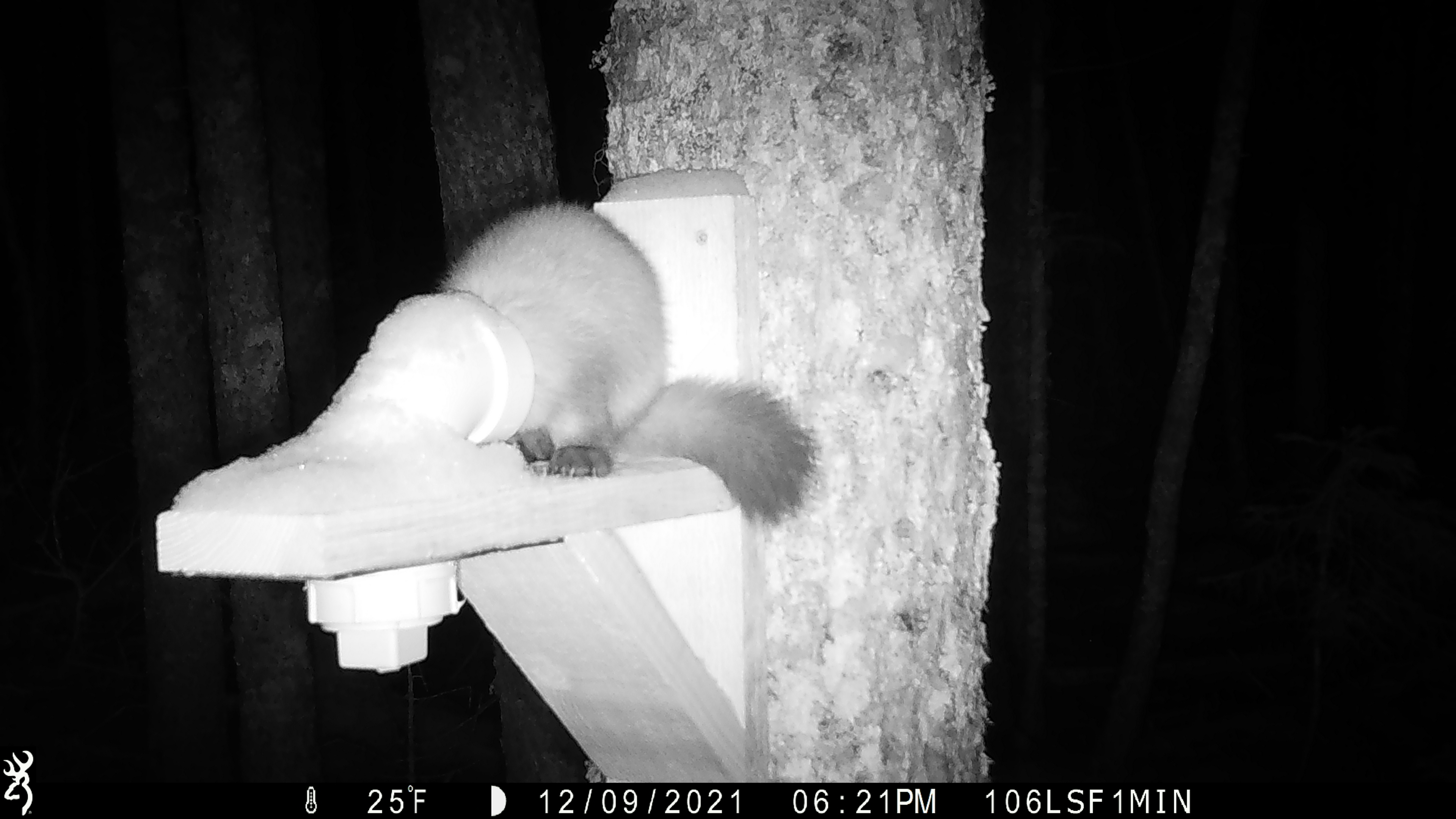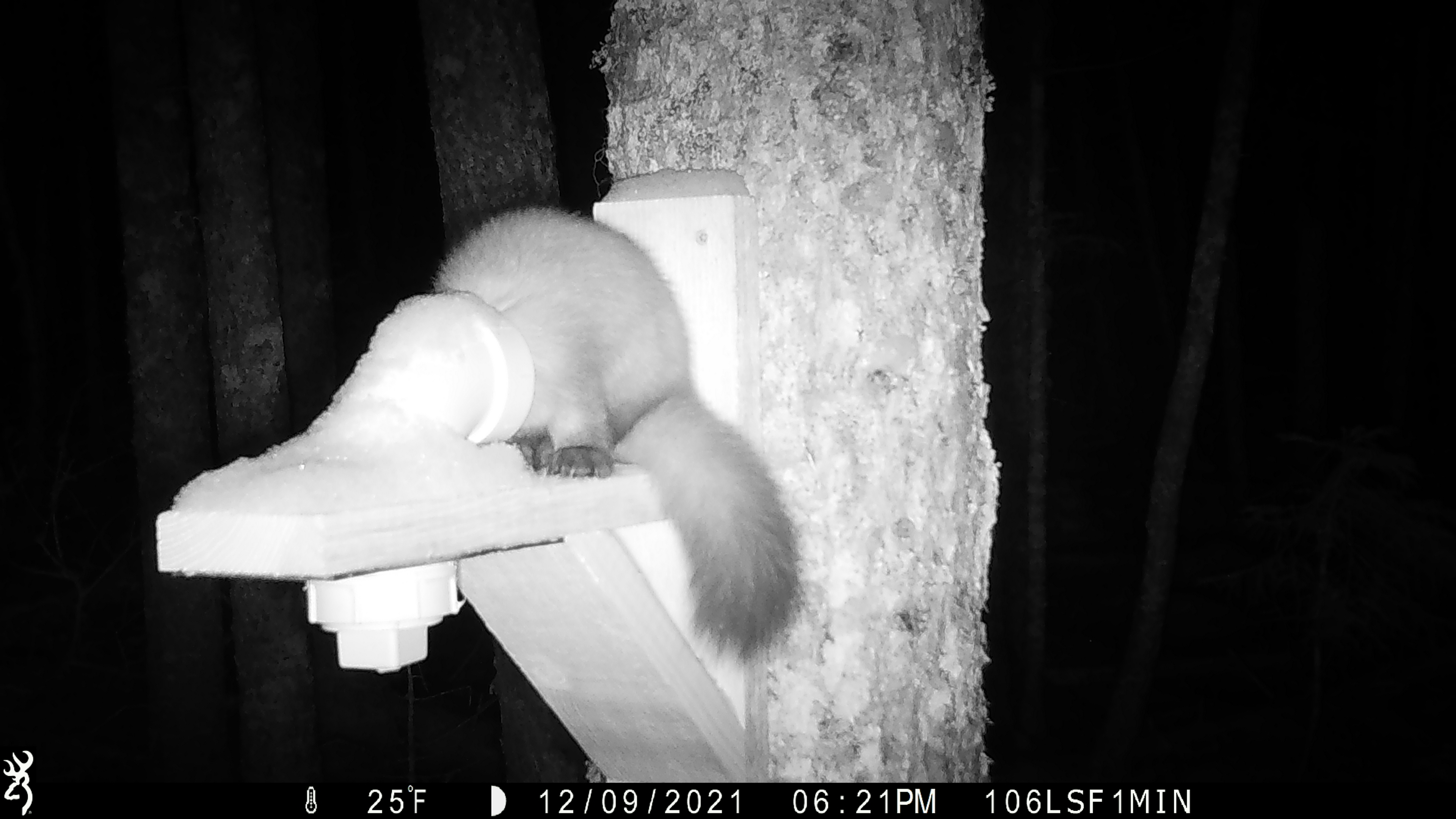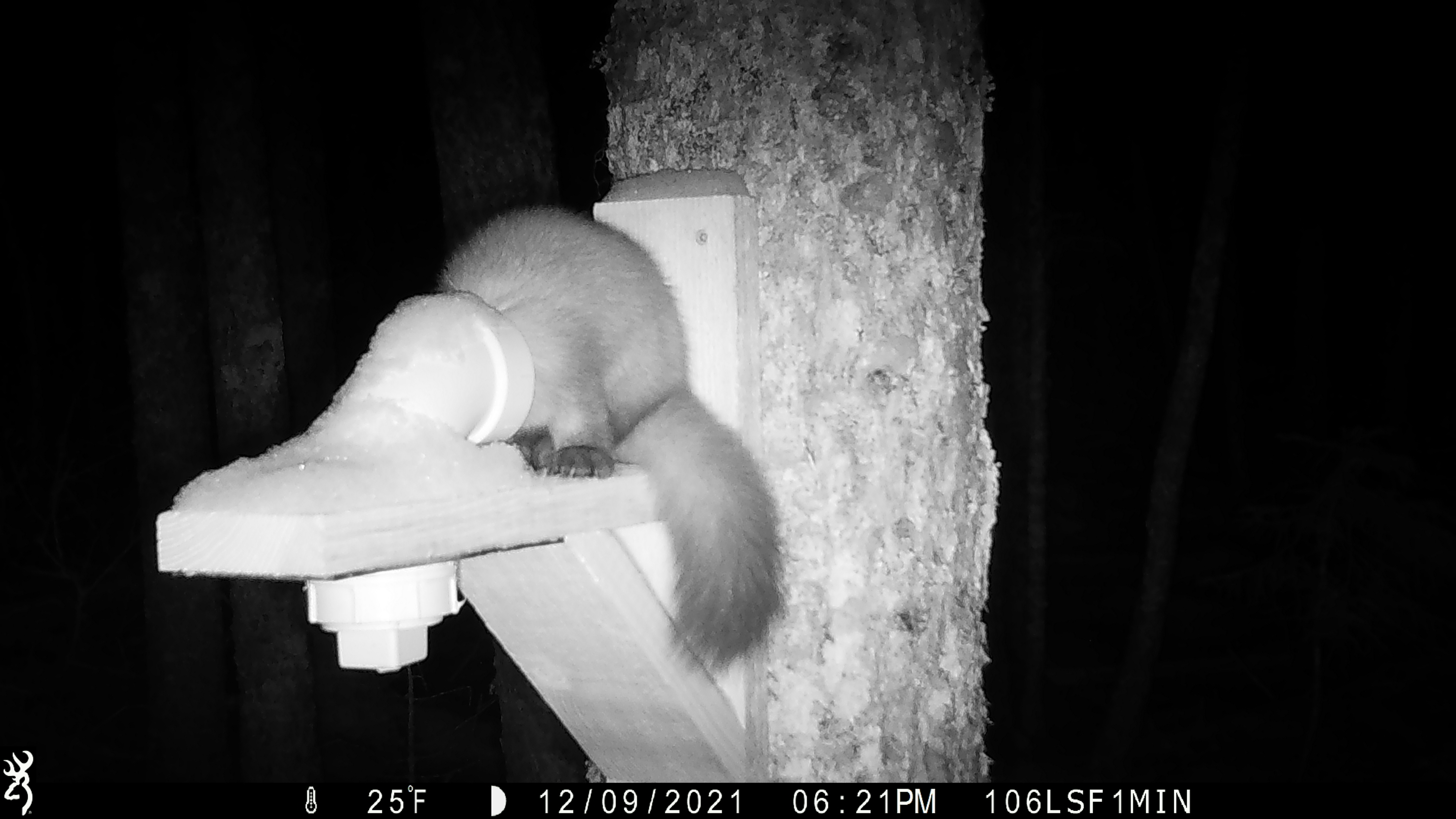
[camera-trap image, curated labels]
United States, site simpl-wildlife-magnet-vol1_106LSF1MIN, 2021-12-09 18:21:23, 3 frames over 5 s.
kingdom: Animalia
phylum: Chordata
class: Mammalia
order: Carnivora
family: Mustelidae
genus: Martes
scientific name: Martes americana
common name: american marten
American marten (Martes americana).